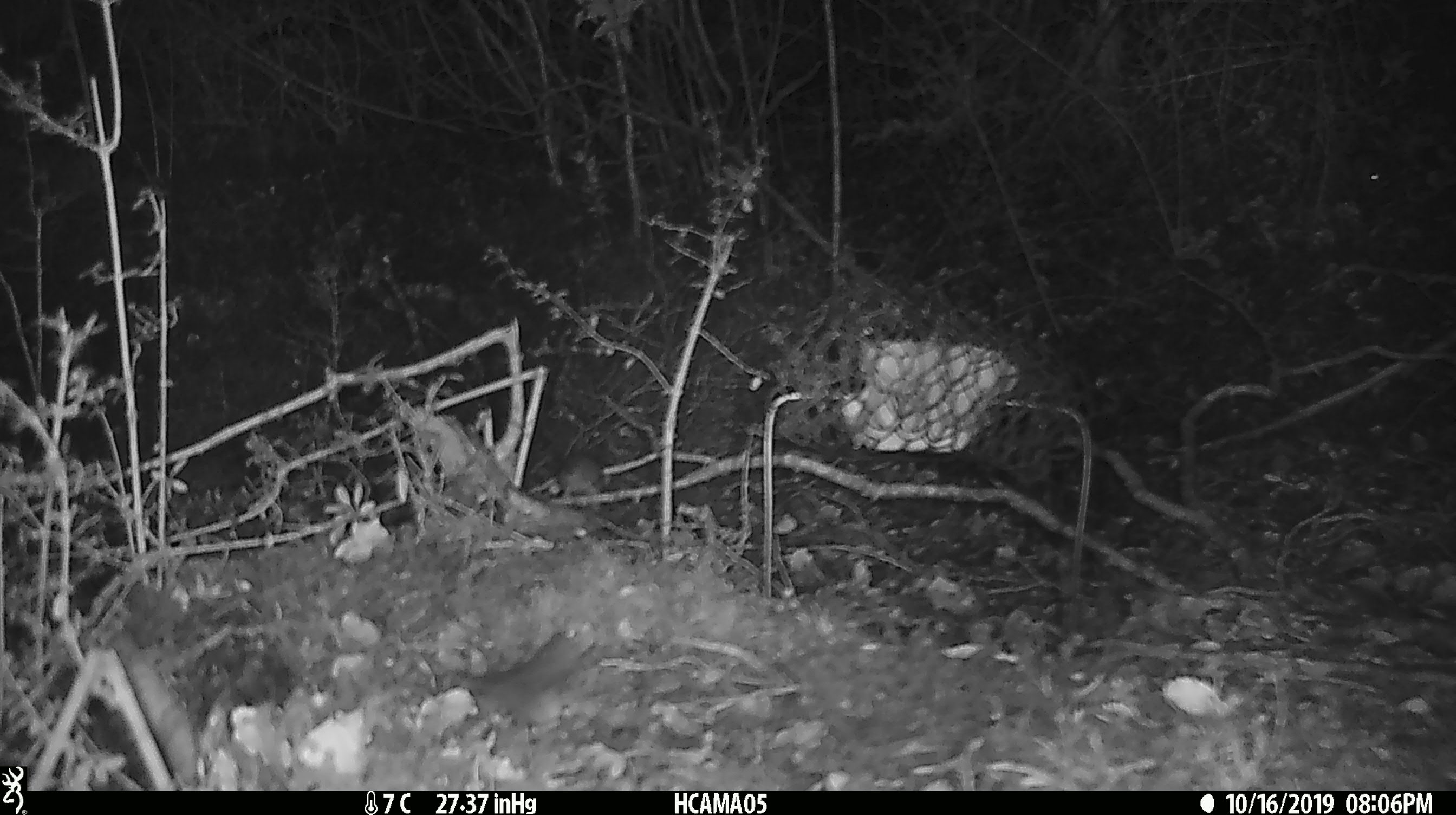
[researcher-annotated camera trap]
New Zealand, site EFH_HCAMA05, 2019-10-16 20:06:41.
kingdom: Animalia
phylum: Chordata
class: Mammalia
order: Rodentia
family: Muridae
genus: Mus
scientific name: Mus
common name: mouse